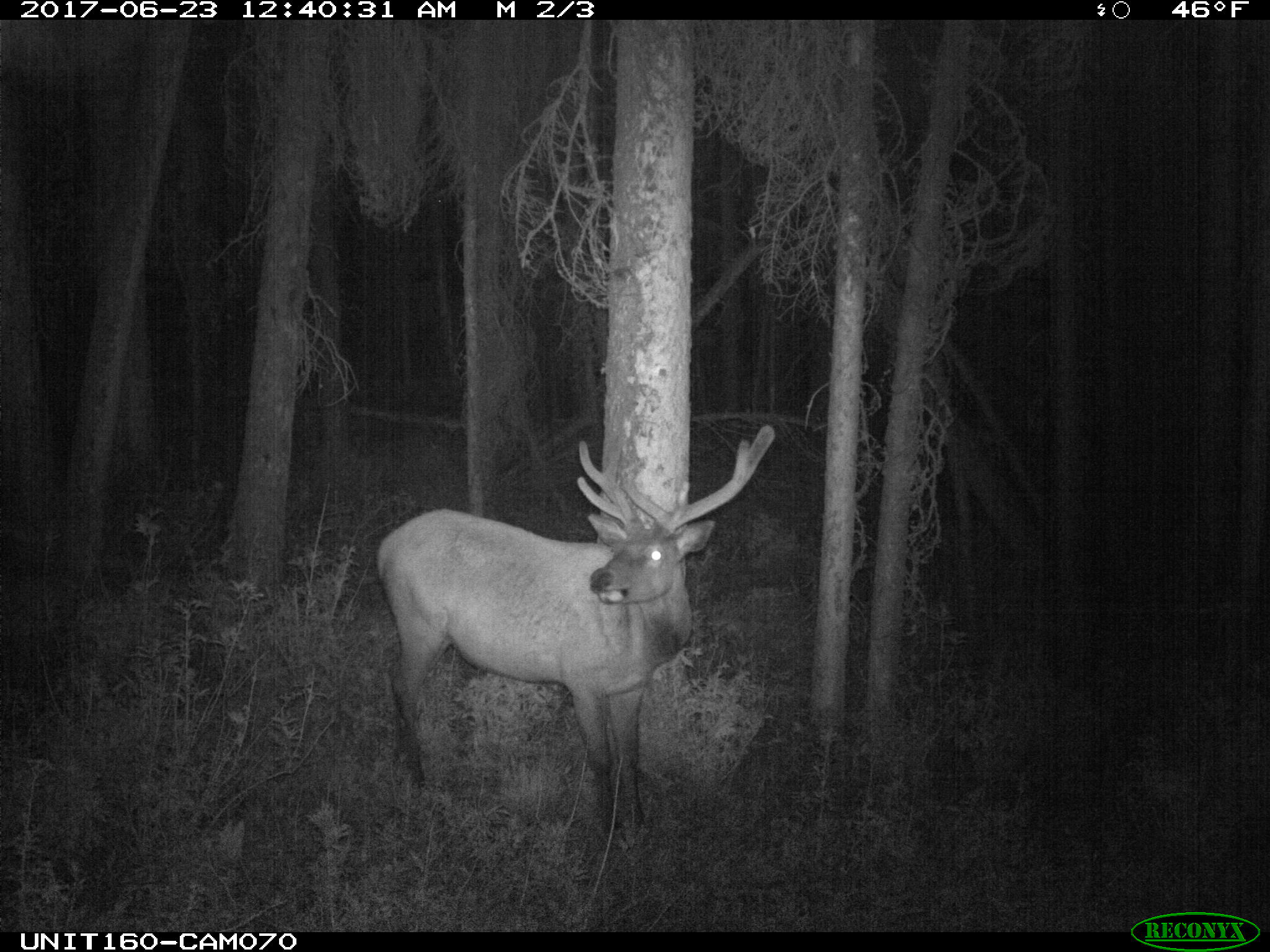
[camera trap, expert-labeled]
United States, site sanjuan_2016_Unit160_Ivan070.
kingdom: Animalia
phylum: Chordata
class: Mammalia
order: Artiodactyla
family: Cervidae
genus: Cervus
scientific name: Cervus elaphus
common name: red deer